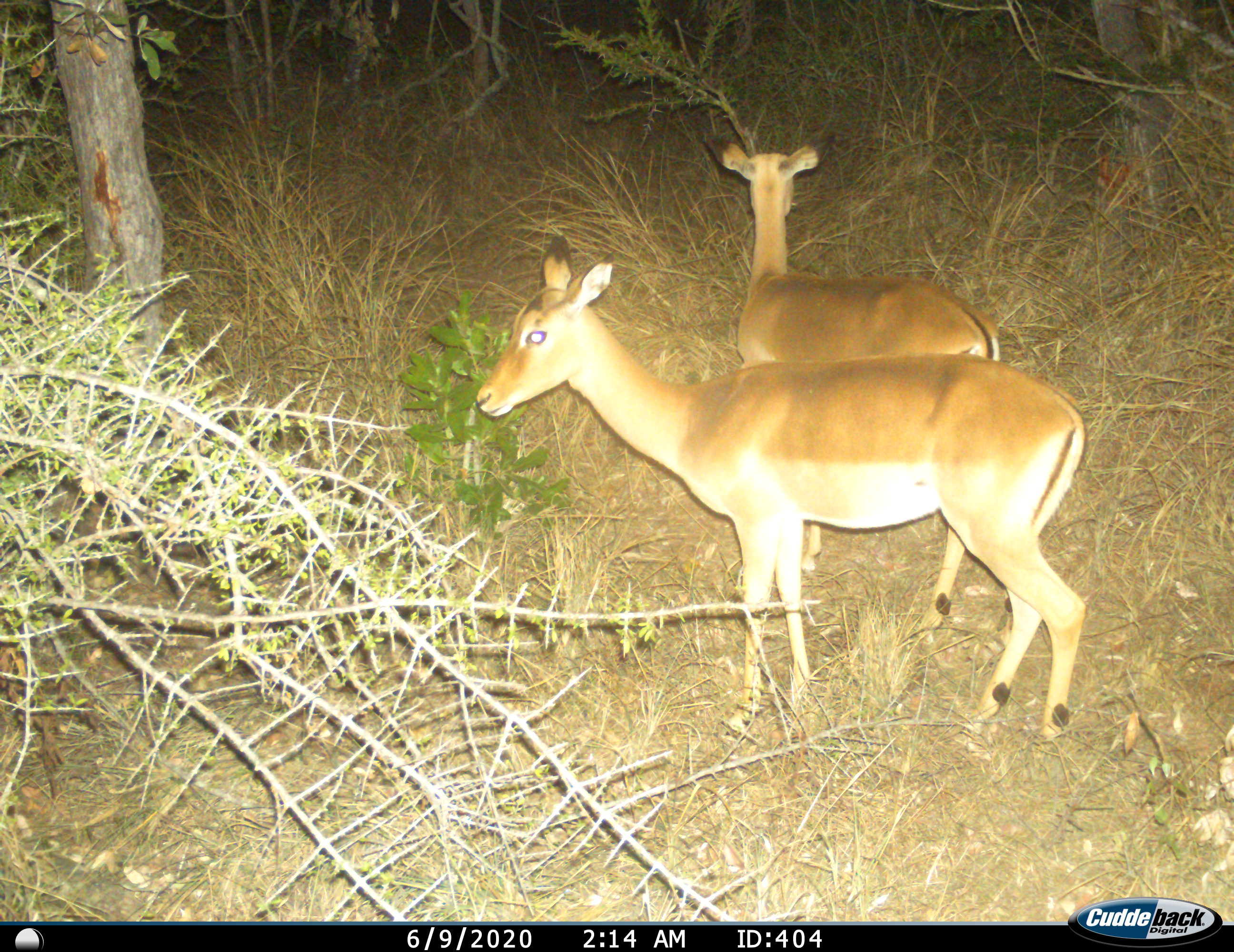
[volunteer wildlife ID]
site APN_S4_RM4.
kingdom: Animalia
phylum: Chordata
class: Mammalia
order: Artiodactyla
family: Bovidae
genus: Aepyceros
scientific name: Aepyceros melampus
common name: impala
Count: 2.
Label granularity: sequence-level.